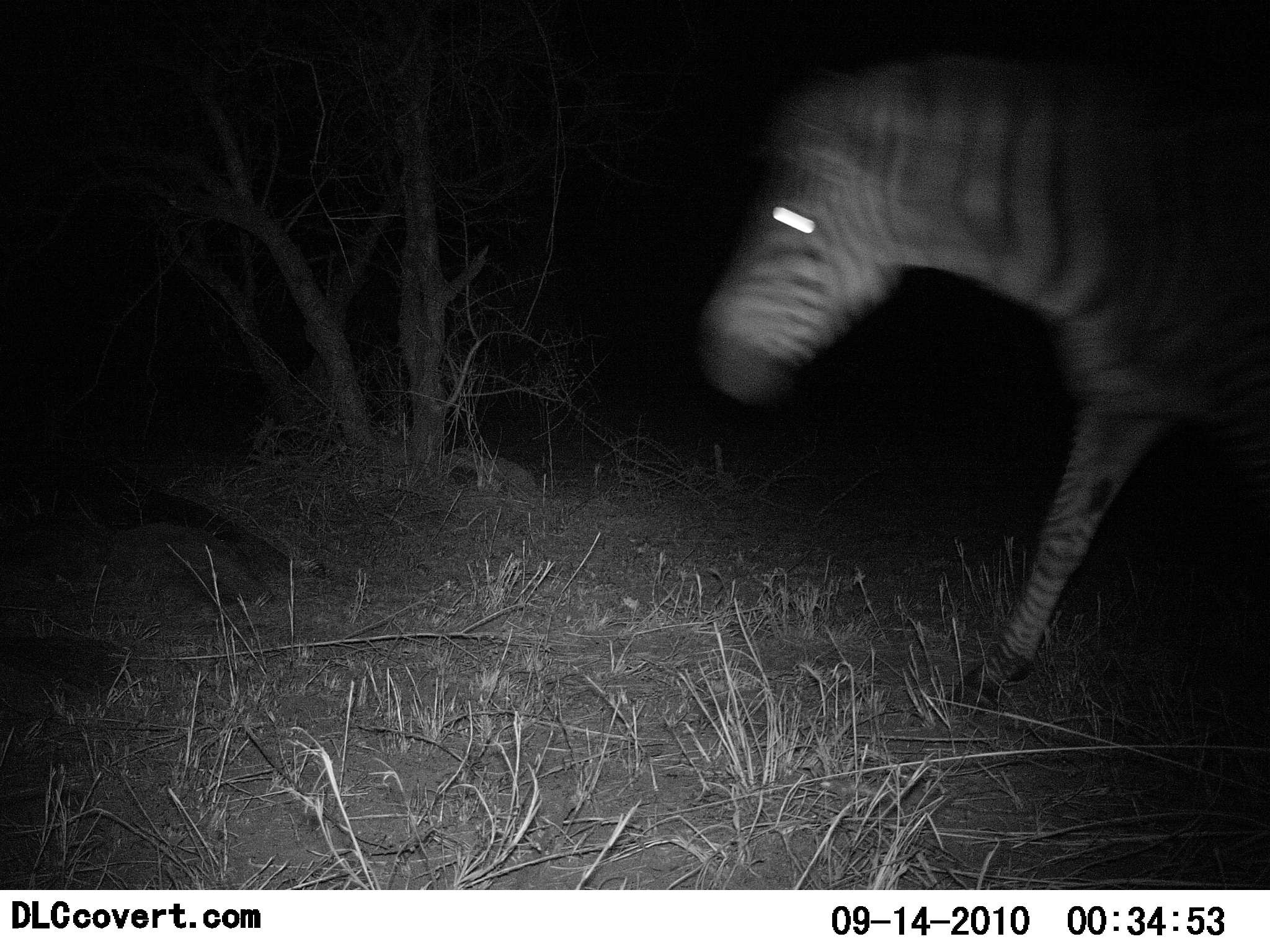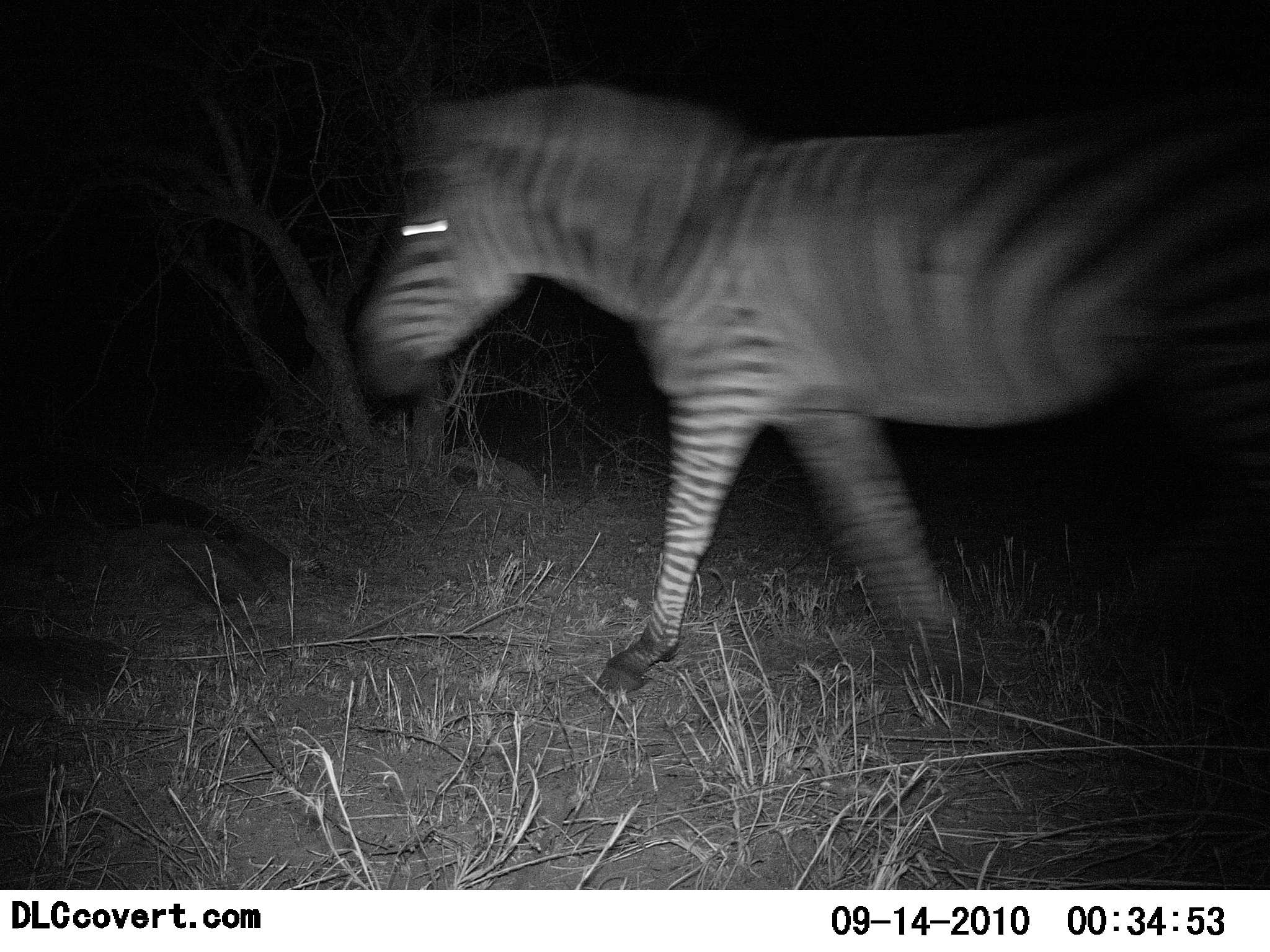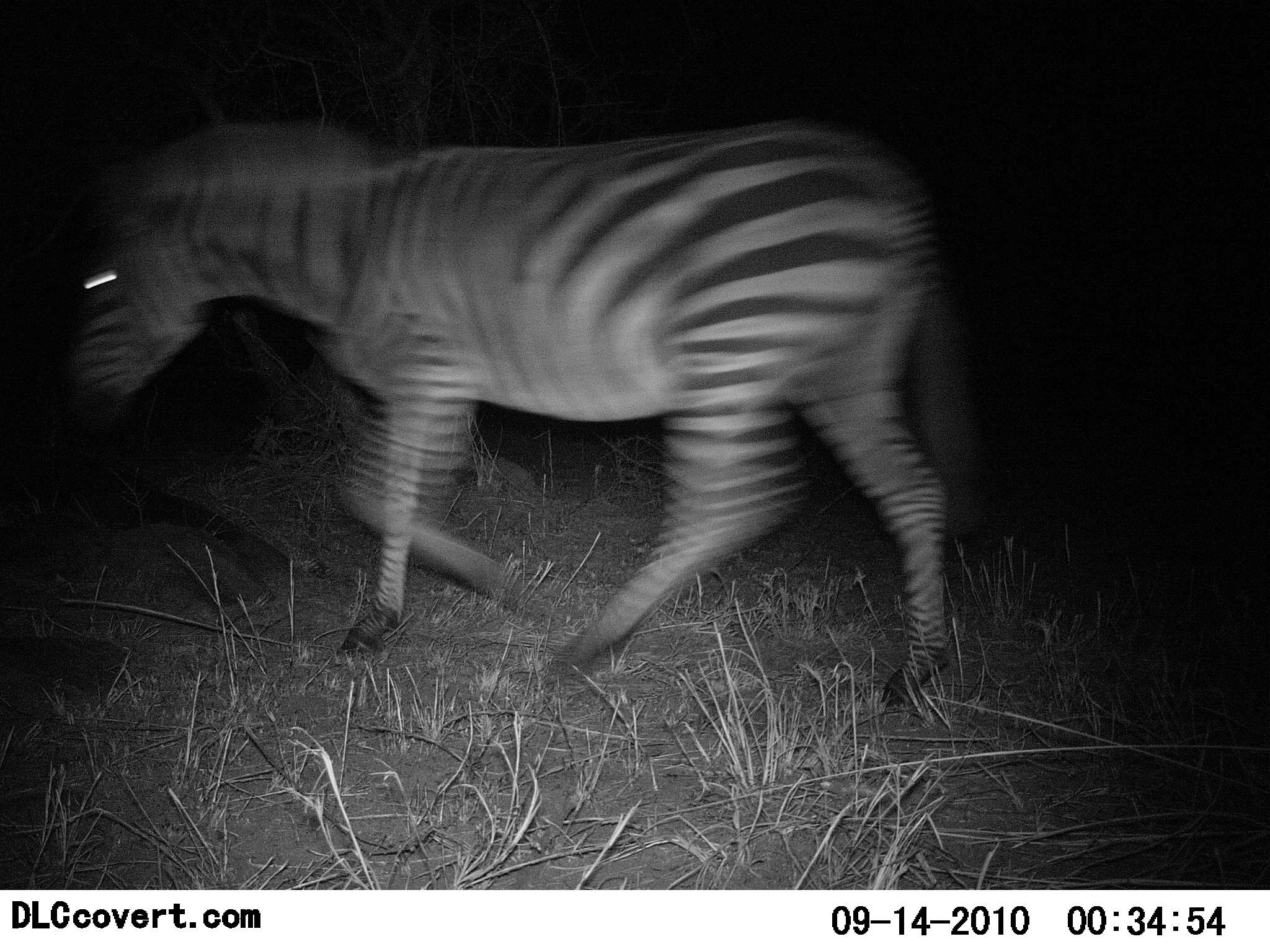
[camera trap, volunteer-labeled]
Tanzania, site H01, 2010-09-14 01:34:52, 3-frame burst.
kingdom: Animalia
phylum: Chordata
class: Mammalia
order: Perissodactyla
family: Equidae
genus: Equus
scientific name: Equus quagga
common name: plains zebra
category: zebra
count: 1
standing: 0%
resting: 0%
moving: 100%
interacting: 0%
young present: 0%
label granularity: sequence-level